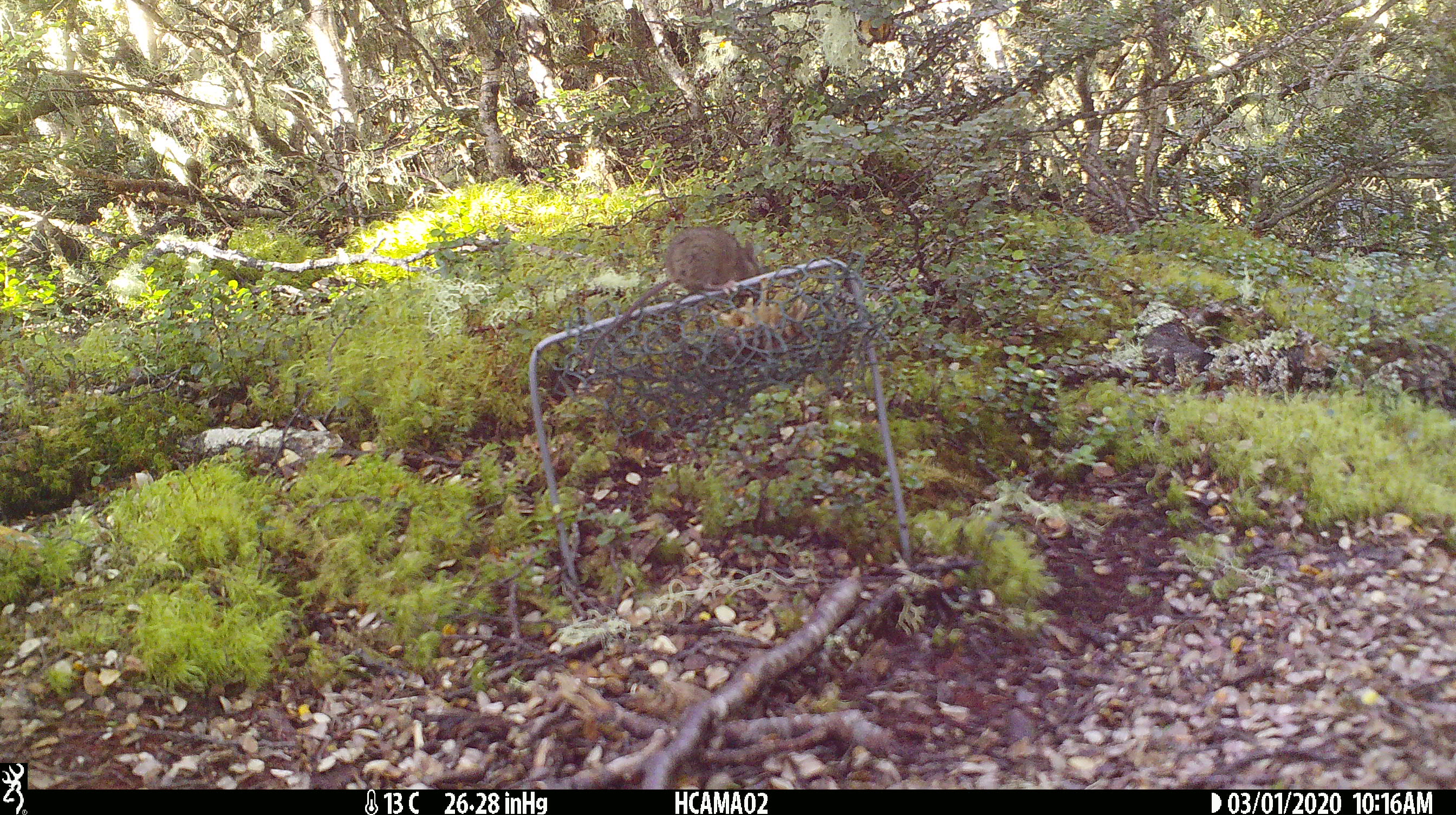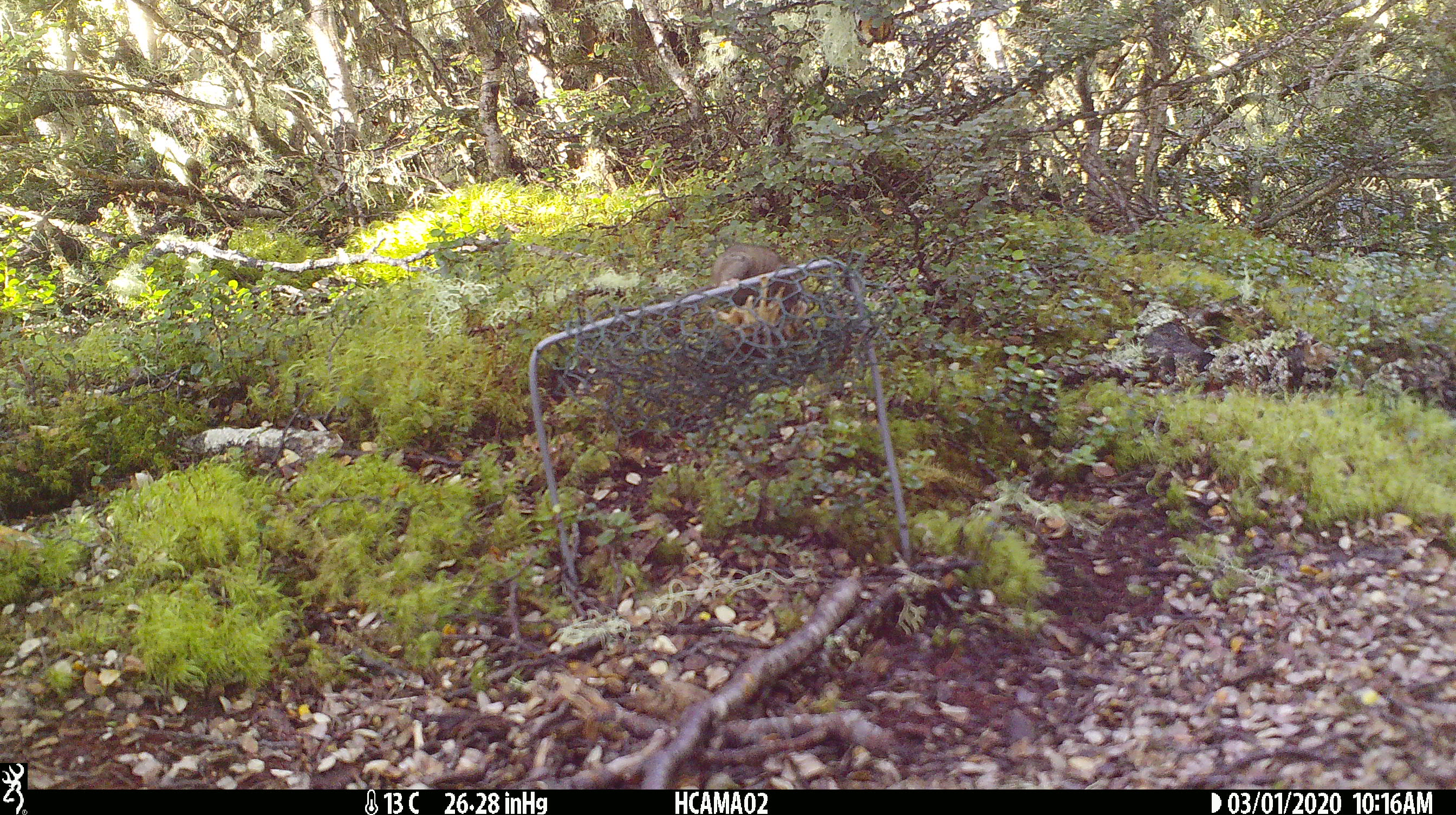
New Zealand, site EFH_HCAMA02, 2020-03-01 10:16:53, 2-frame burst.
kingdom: Animalia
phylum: Chordata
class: Mammalia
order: Rodentia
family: Muridae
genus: Mus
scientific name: Mus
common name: mouse